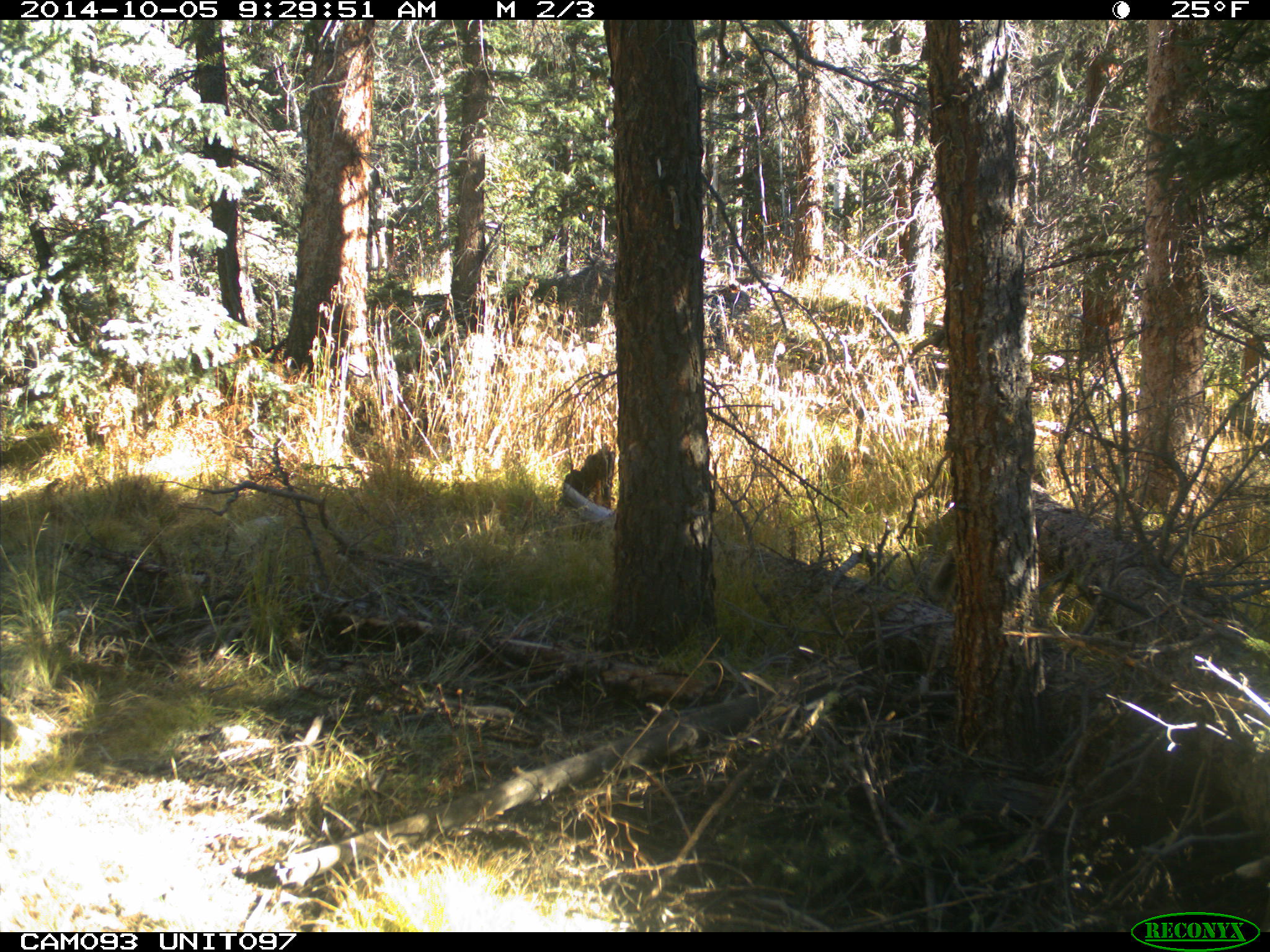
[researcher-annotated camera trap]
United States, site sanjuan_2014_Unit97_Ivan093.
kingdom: Animalia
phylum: Chordata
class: Mammalia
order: Rodentia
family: Sciuridae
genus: Tamiasciurus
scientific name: Tamiasciurus hudsonicus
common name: american red squirrel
Tamiasciurus hudsonicus (american red squirrel).